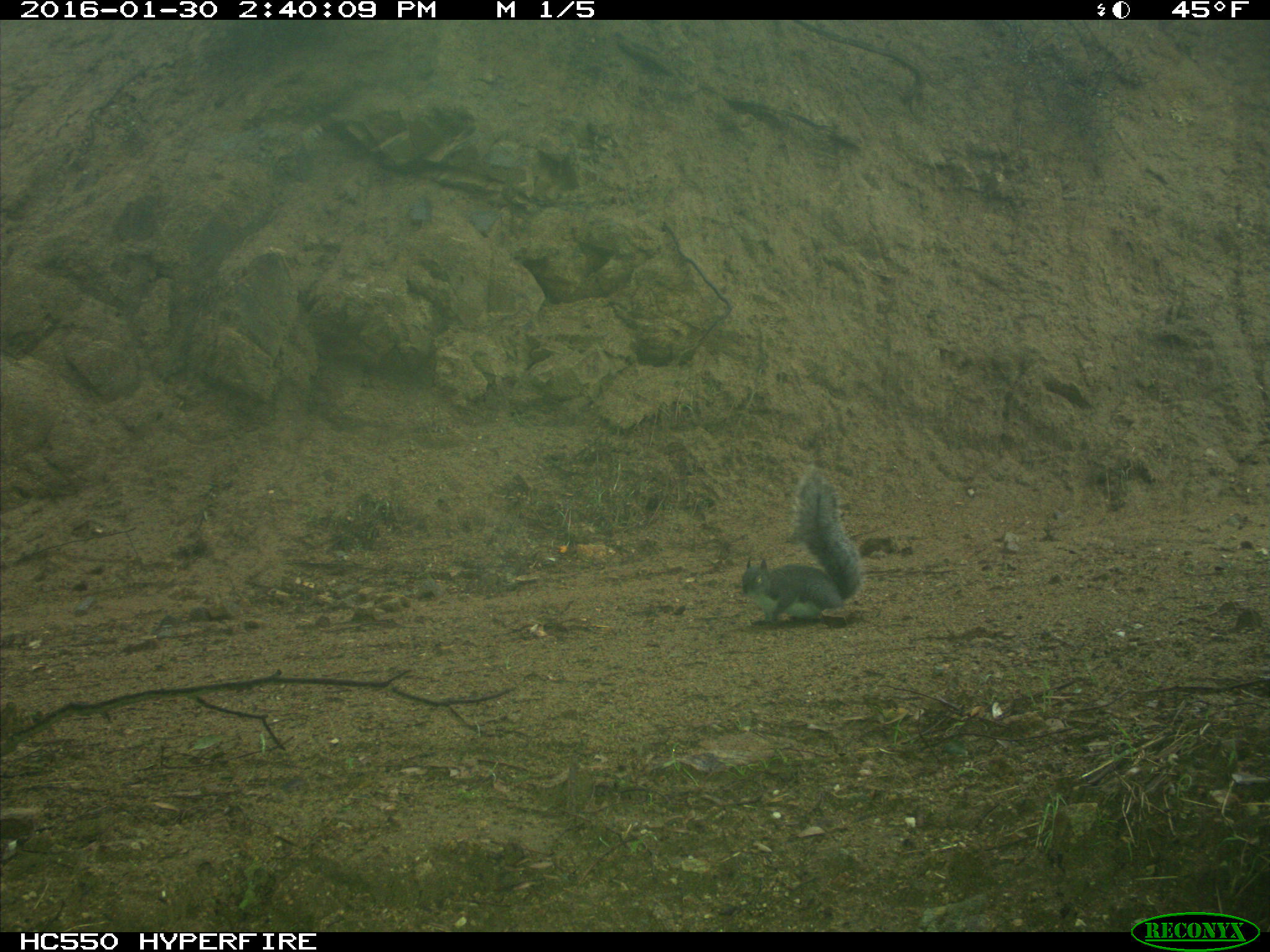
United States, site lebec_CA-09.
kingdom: Animalia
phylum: Chordata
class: Mammalia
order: Rodentia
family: Sciuridae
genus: Sciurus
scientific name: Sciurus carolinensis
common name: eastern gray squirrel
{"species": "Sciurus carolinensis (eastern gray squirrel)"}